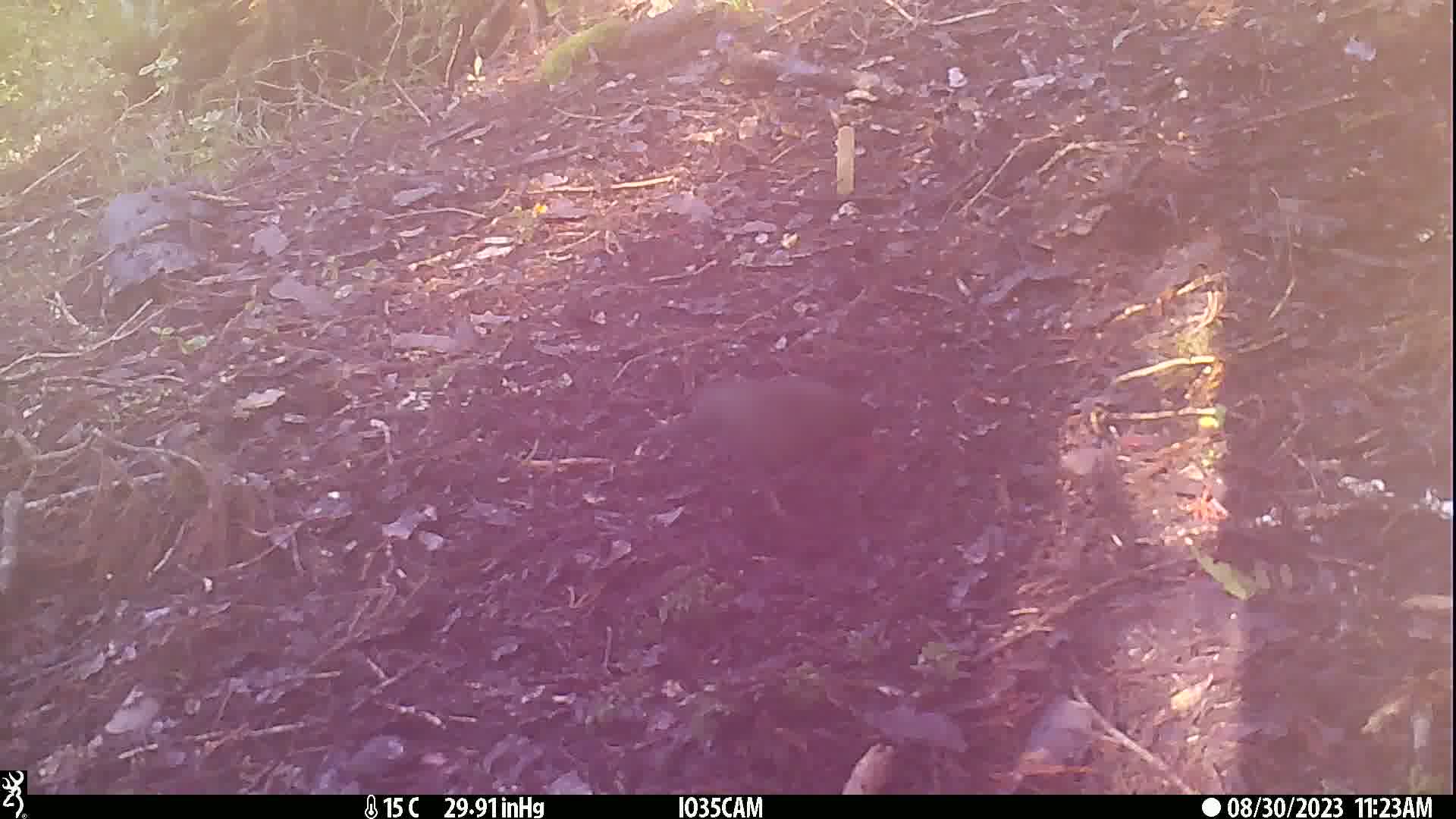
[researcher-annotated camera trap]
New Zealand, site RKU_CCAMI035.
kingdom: Animalia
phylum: Chordata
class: Aves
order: Passeriformes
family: Turdidae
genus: Turdus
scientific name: Turdus merula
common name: eurasian blackbird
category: blackbird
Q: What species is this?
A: Blackbird (eurasian blackbird) (Turdus merula).